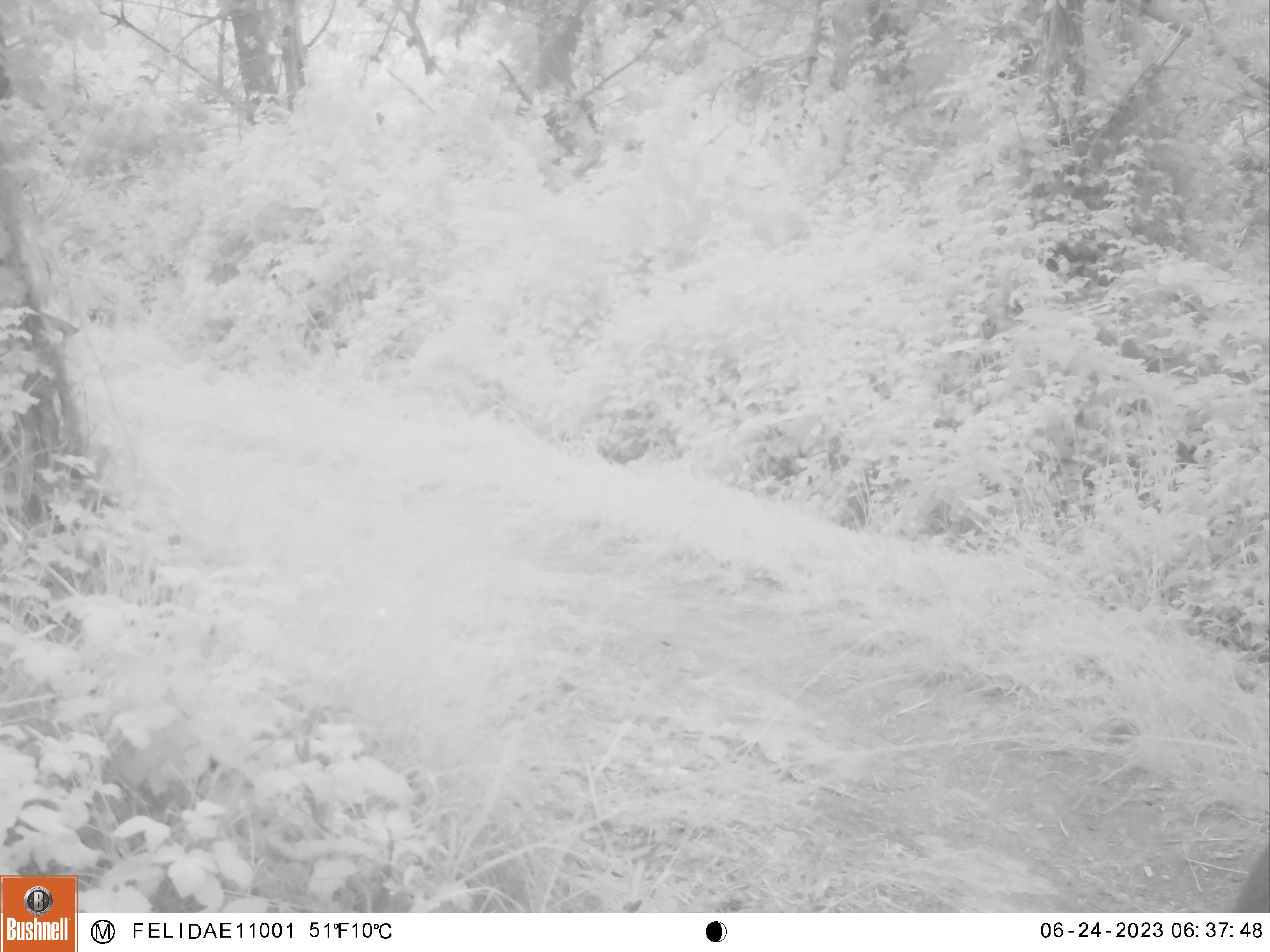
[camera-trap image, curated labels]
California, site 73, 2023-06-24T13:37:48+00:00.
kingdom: Animalia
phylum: Chordata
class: Mammalia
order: Artiodactyla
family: Cervidae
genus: Odocoileus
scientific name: Odocoileus hemionus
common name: mule deer